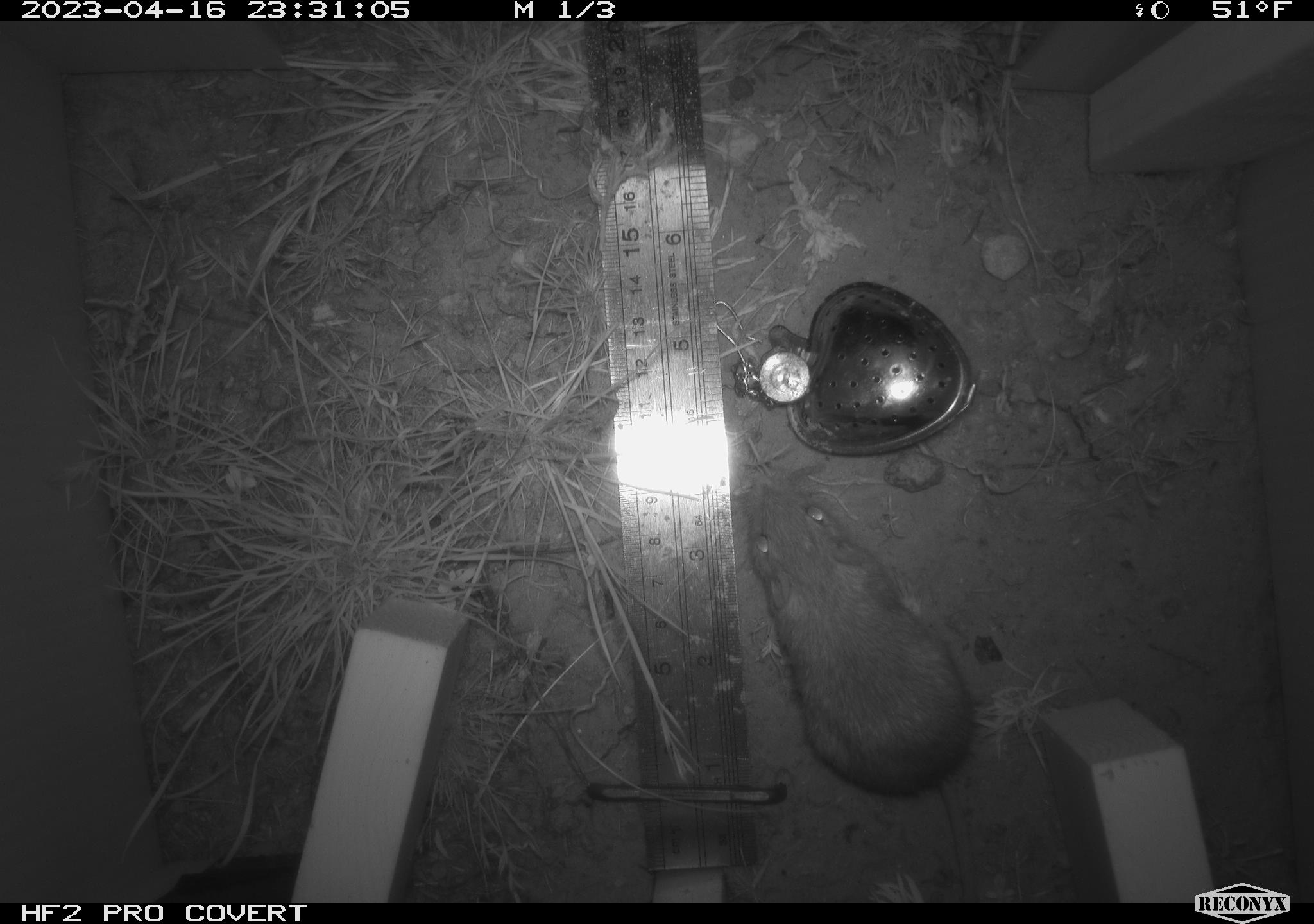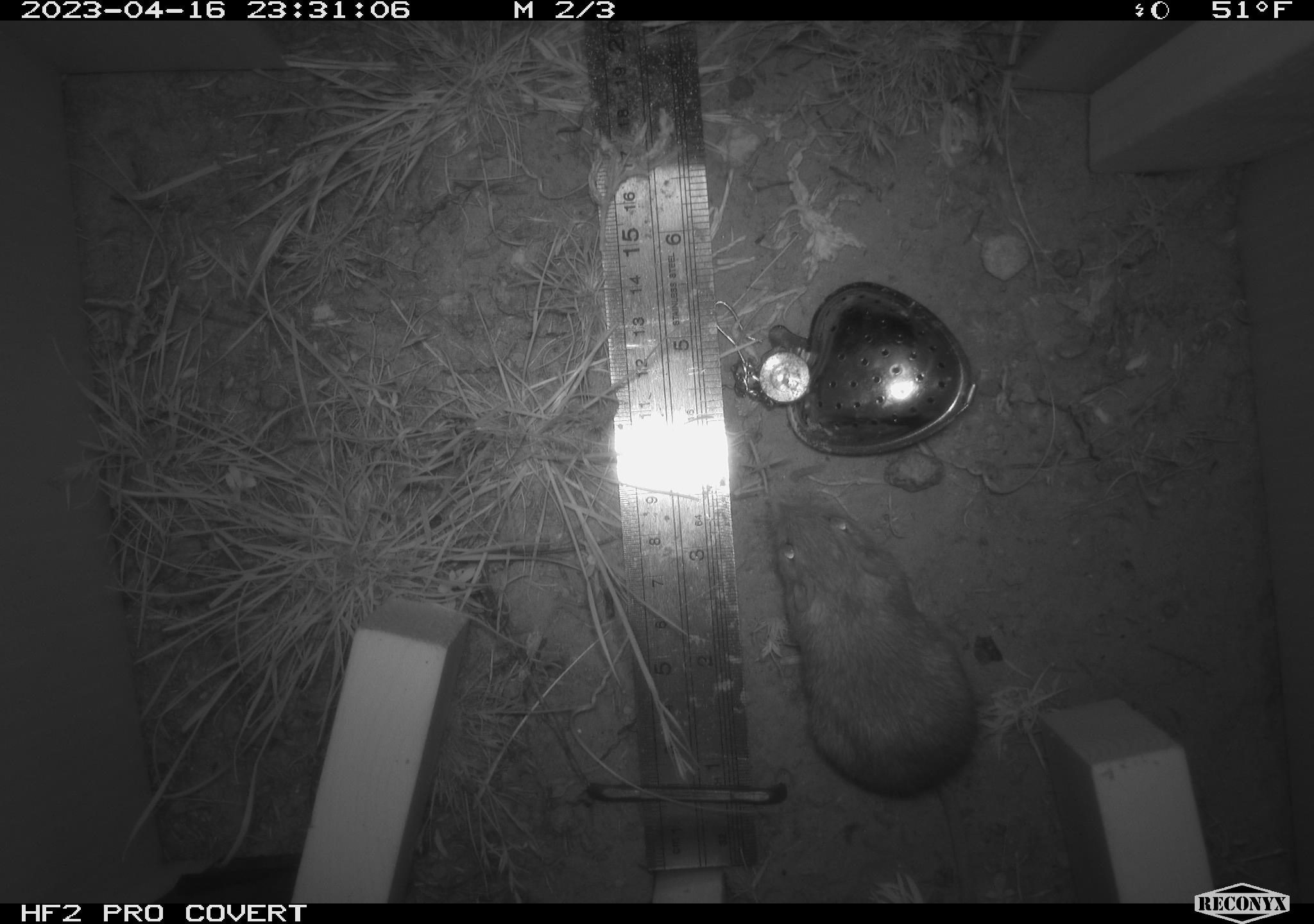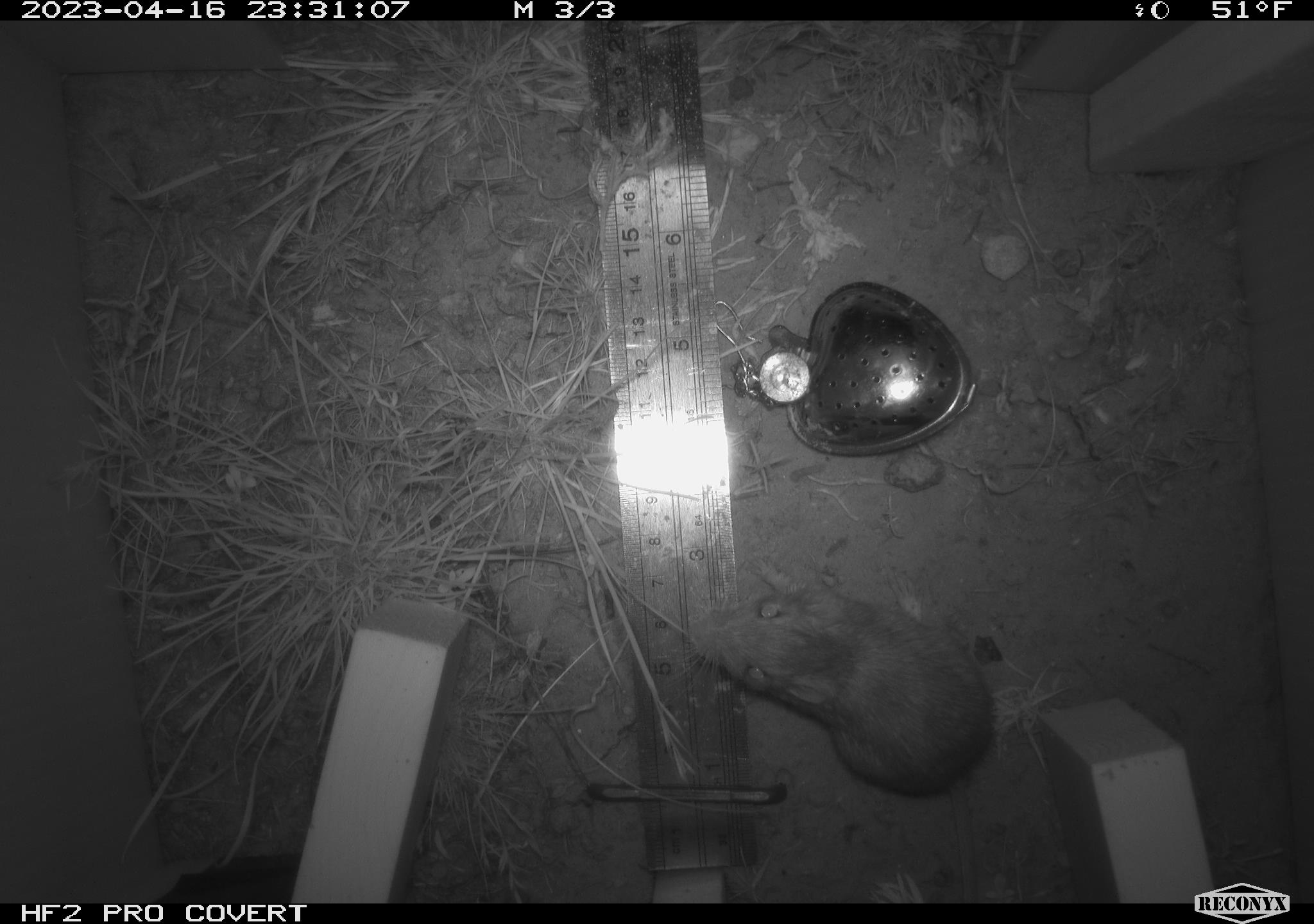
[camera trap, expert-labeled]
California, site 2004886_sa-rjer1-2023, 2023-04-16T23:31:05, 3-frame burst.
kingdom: Animalia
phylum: Chordata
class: Mammalia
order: Rodentia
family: Heteromyidae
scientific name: Heteromyidae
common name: kangaroo rats and pocket mice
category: heteromyidae family